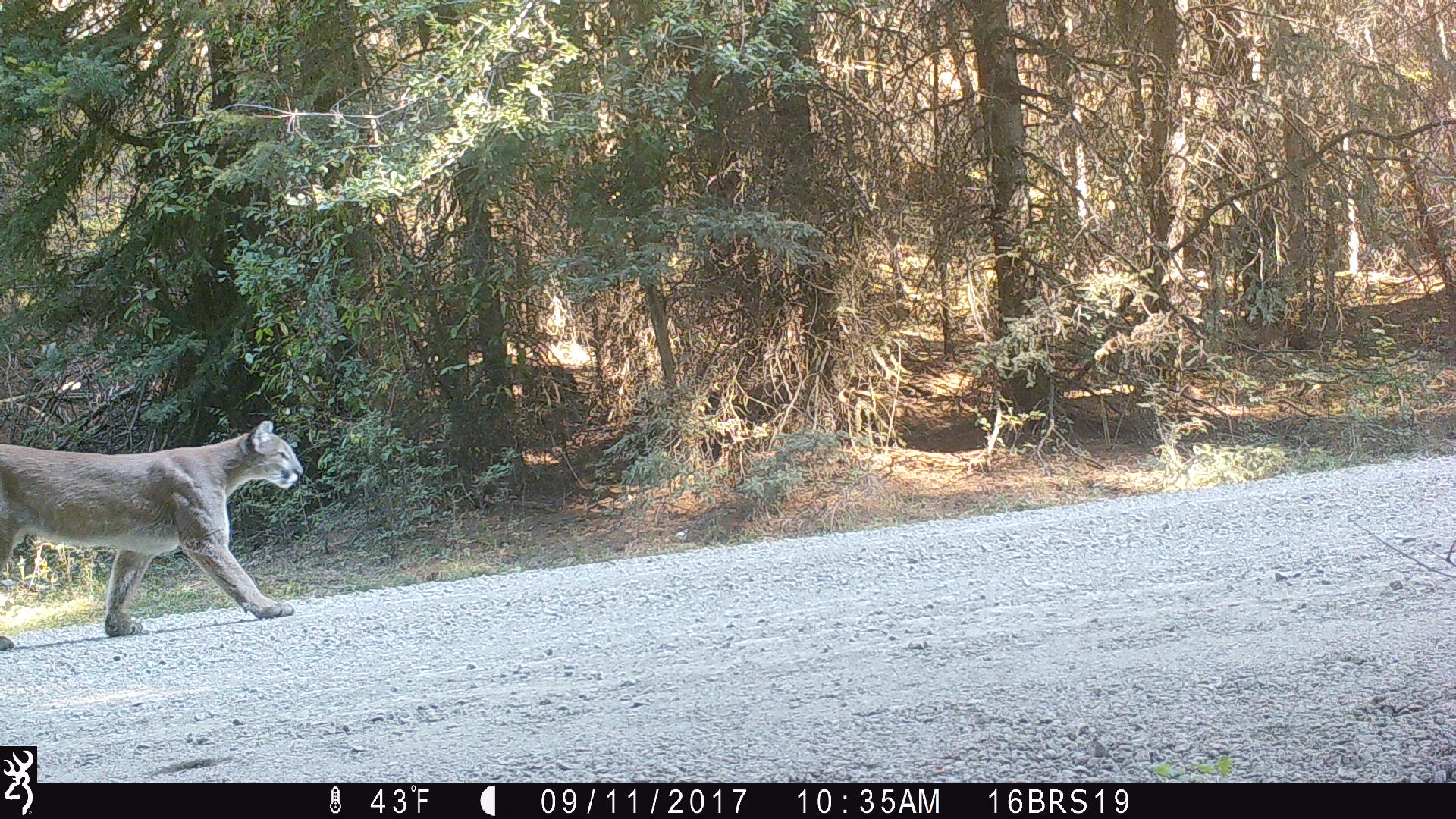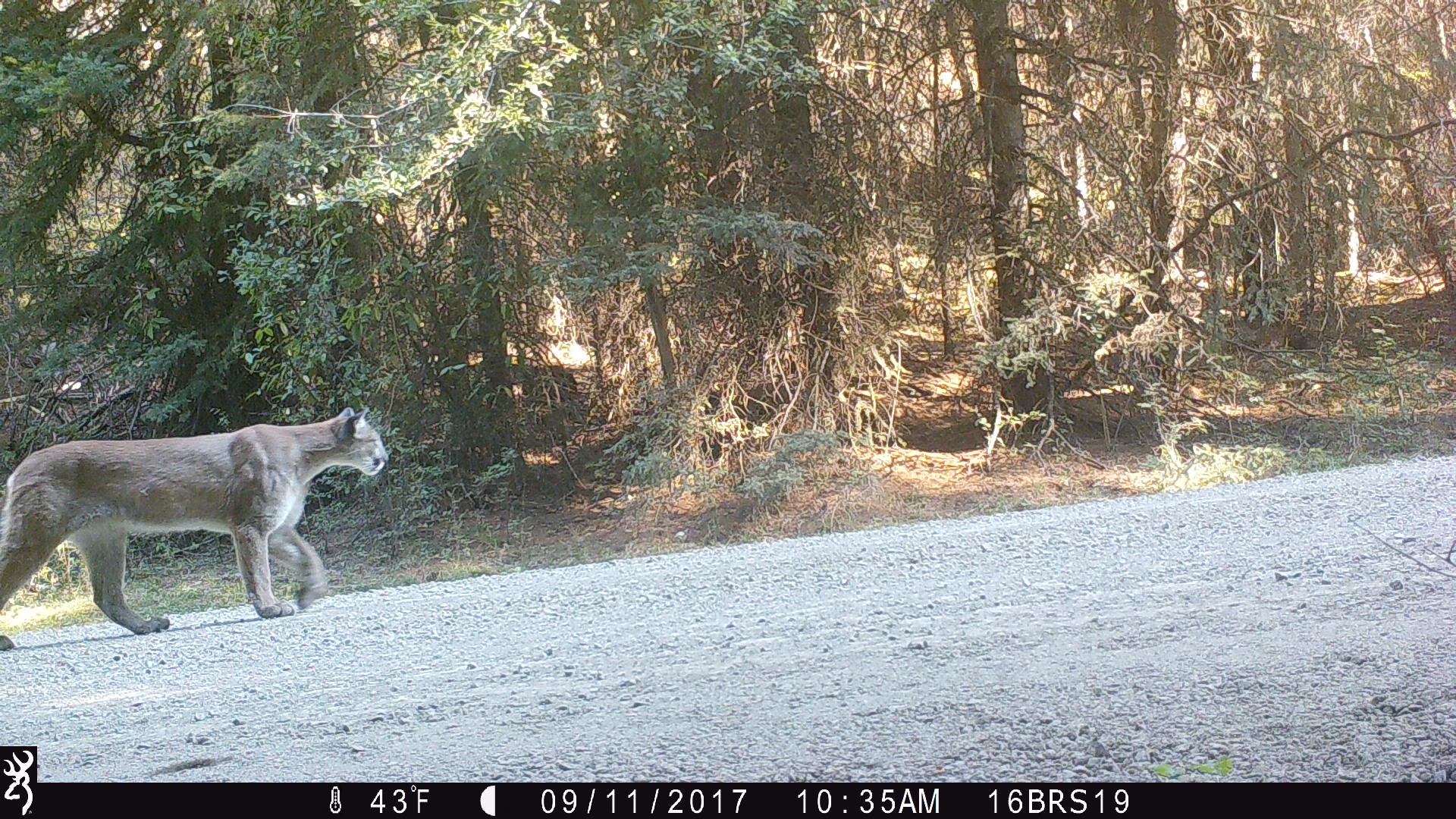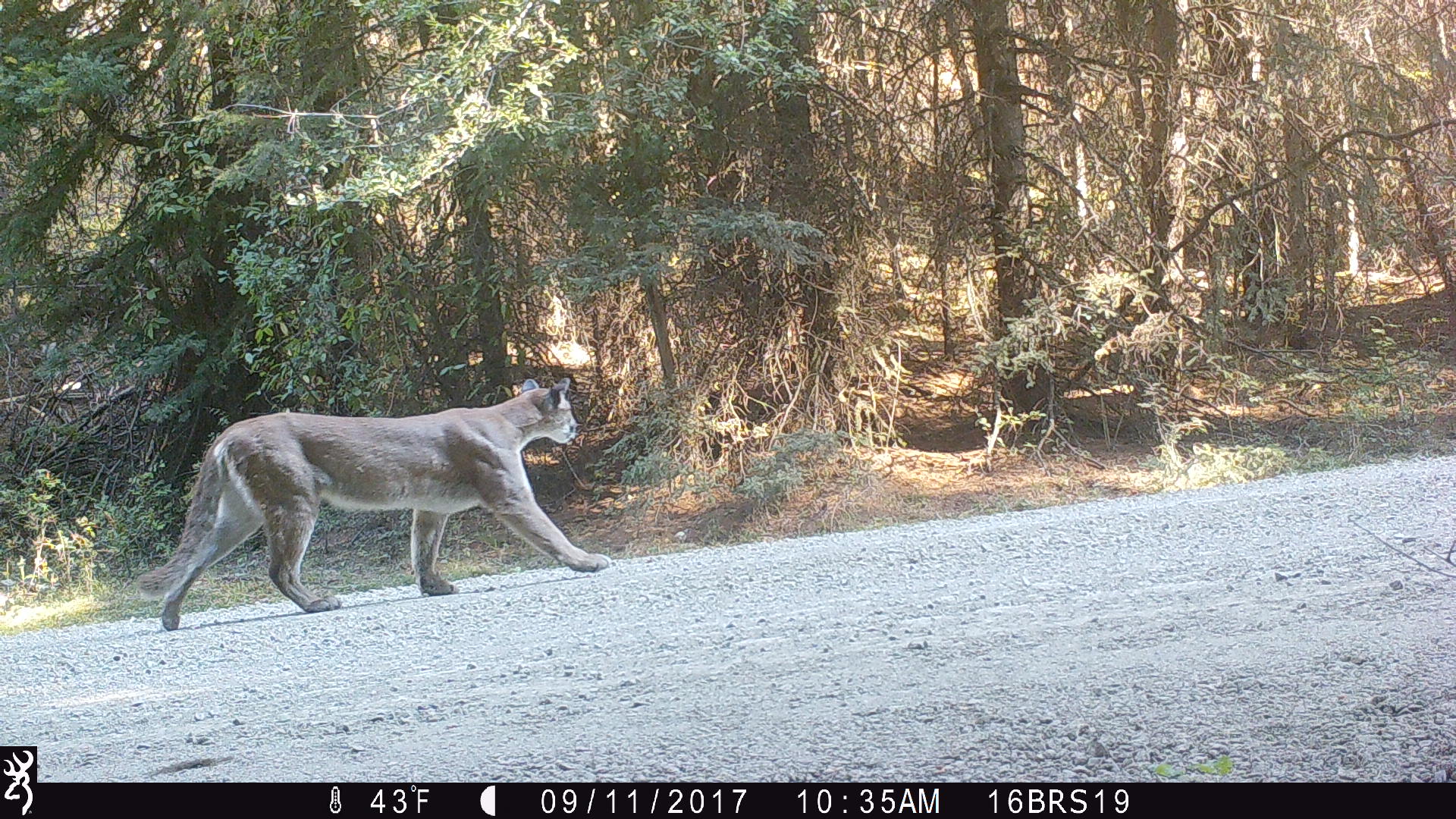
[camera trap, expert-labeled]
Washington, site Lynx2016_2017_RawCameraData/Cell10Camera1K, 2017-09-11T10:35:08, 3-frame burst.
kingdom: Animalia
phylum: Chordata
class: Mammalia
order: Carnivora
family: Felidae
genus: Puma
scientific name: Puma concolor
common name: mountain lion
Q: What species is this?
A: Puma concolor (mountain lion).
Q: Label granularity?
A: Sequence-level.